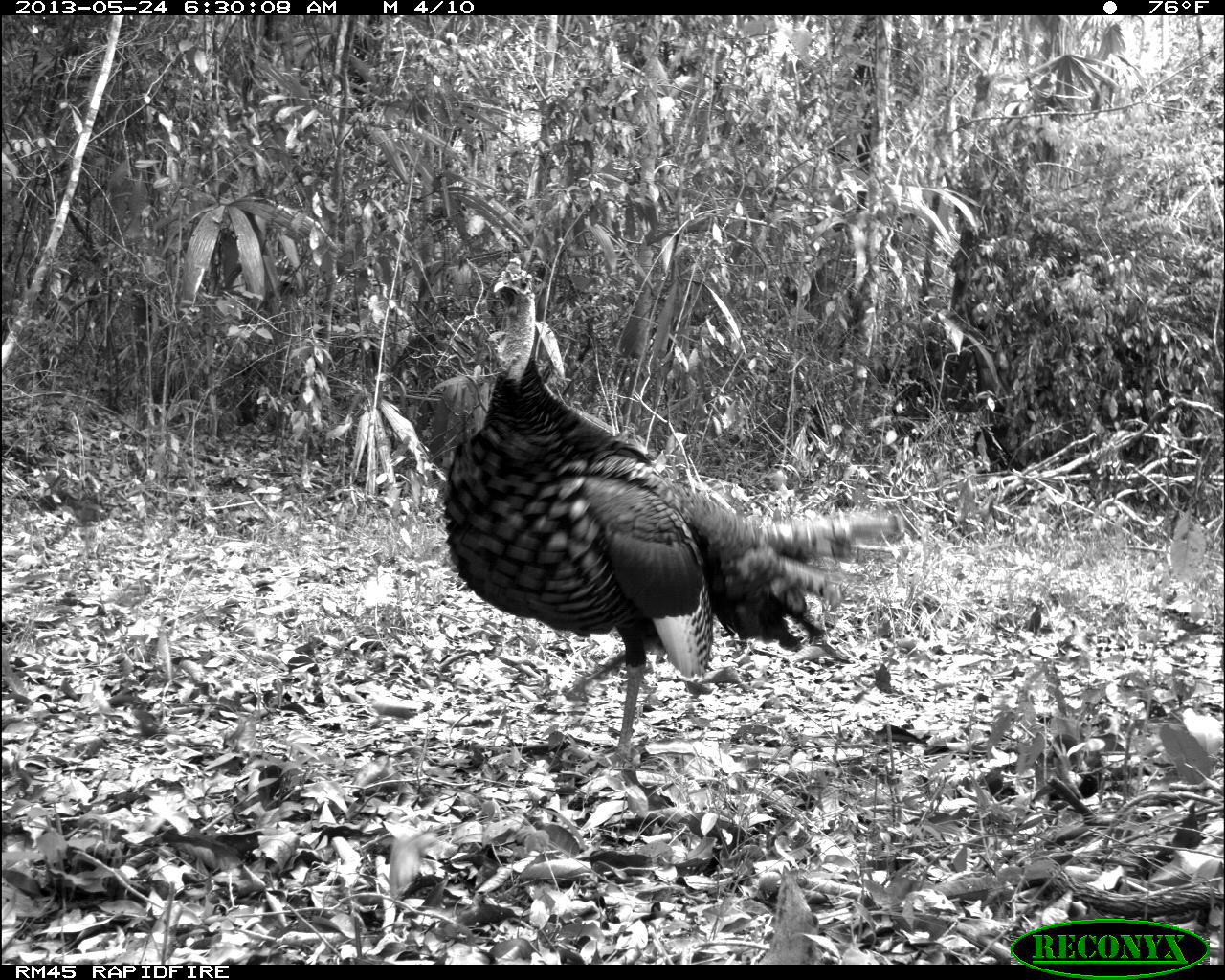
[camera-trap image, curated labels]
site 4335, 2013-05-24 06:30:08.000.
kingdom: Animalia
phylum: Chordata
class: Aves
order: Galliformes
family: Phasianidae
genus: Meleagris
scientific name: Meleagris ocellata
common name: ocellated turkey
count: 1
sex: male